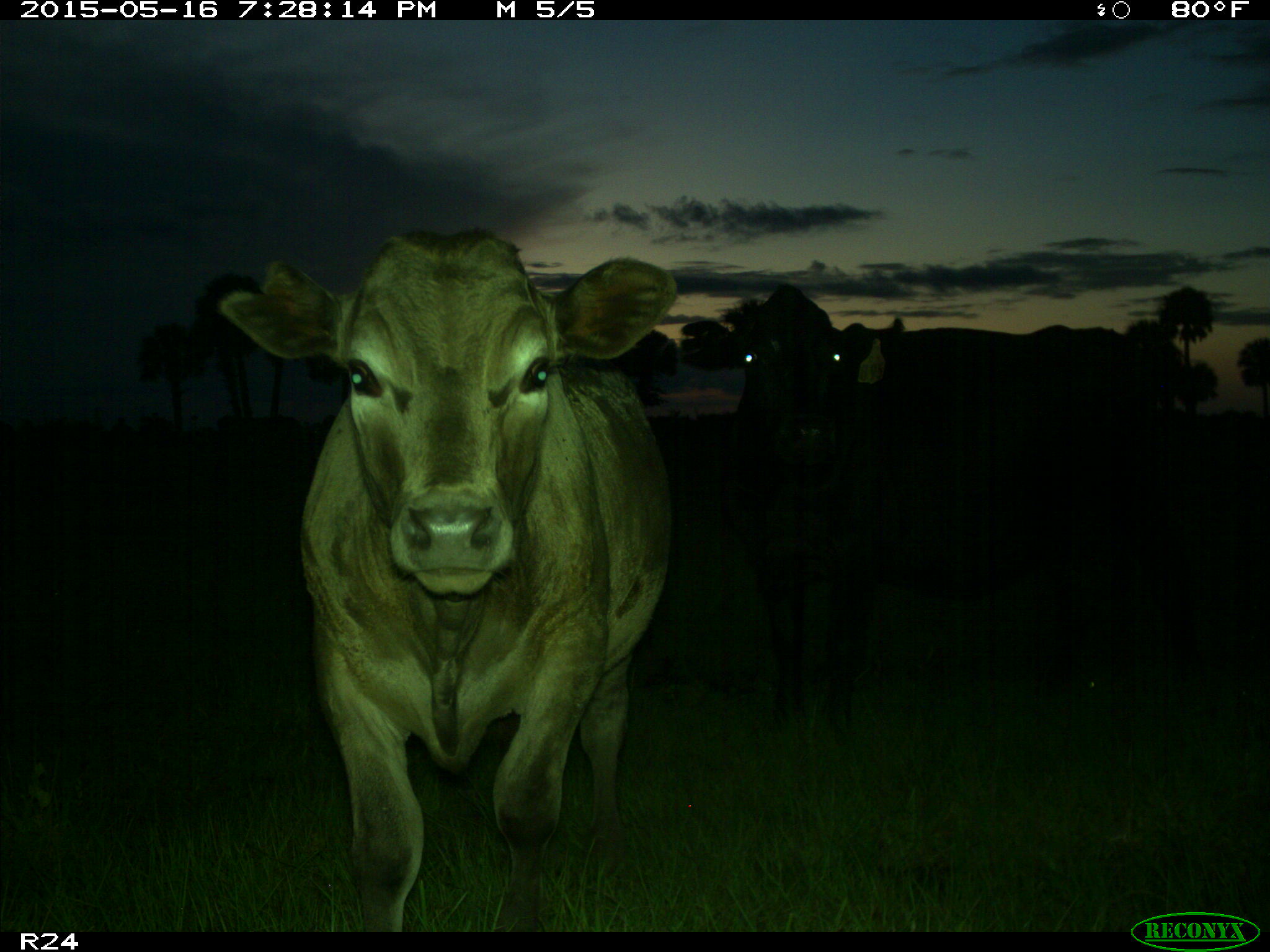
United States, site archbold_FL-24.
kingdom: Animalia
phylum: Chordata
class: Mammalia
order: Artiodactyla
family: Bovidae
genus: Bos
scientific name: Bos taurus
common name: domestic cow